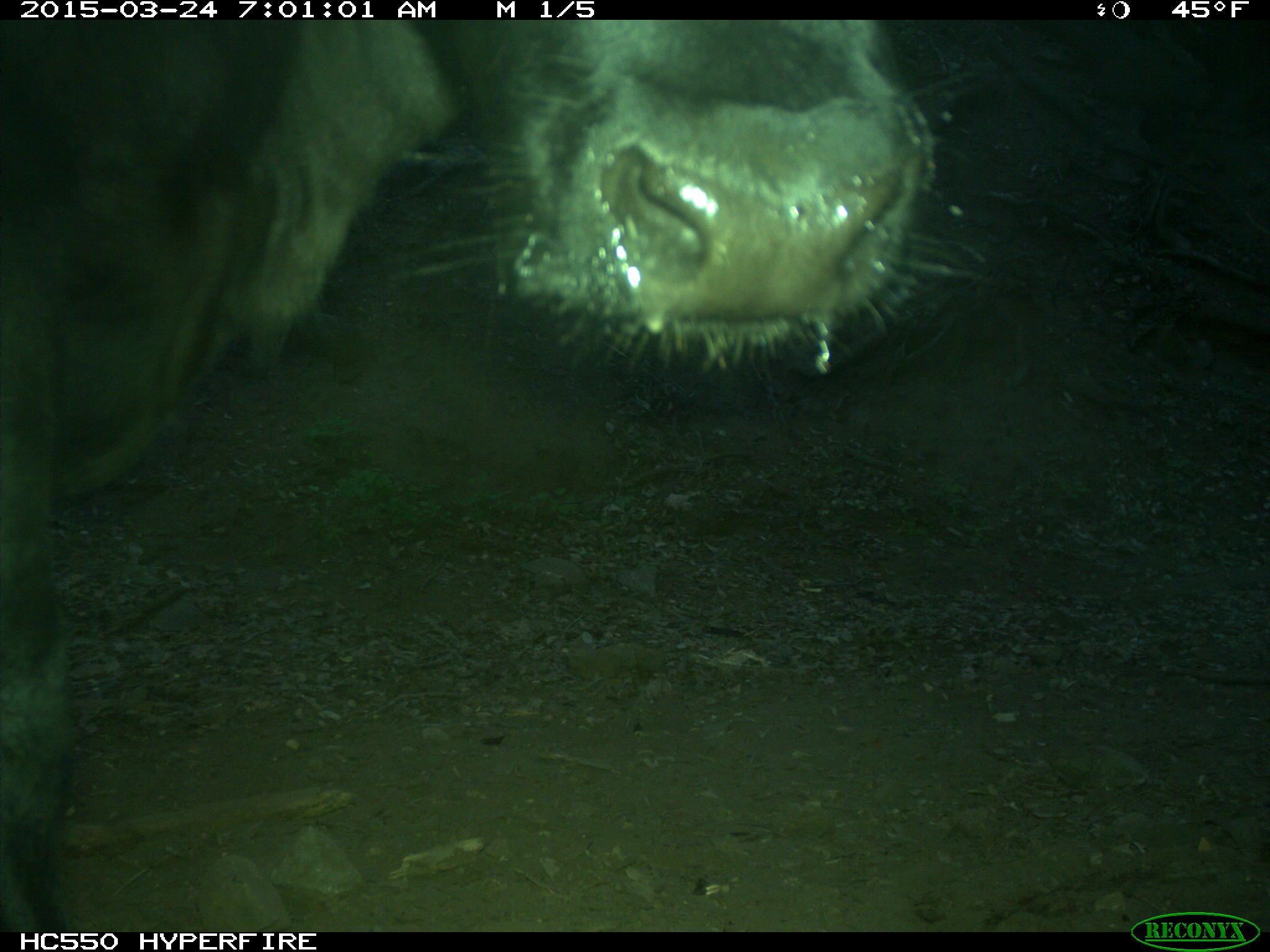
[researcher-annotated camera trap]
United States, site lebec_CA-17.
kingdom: Animalia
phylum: Chordata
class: Mammalia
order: Artiodactyla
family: Bovidae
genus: Bos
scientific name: Bos taurus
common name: domestic cow